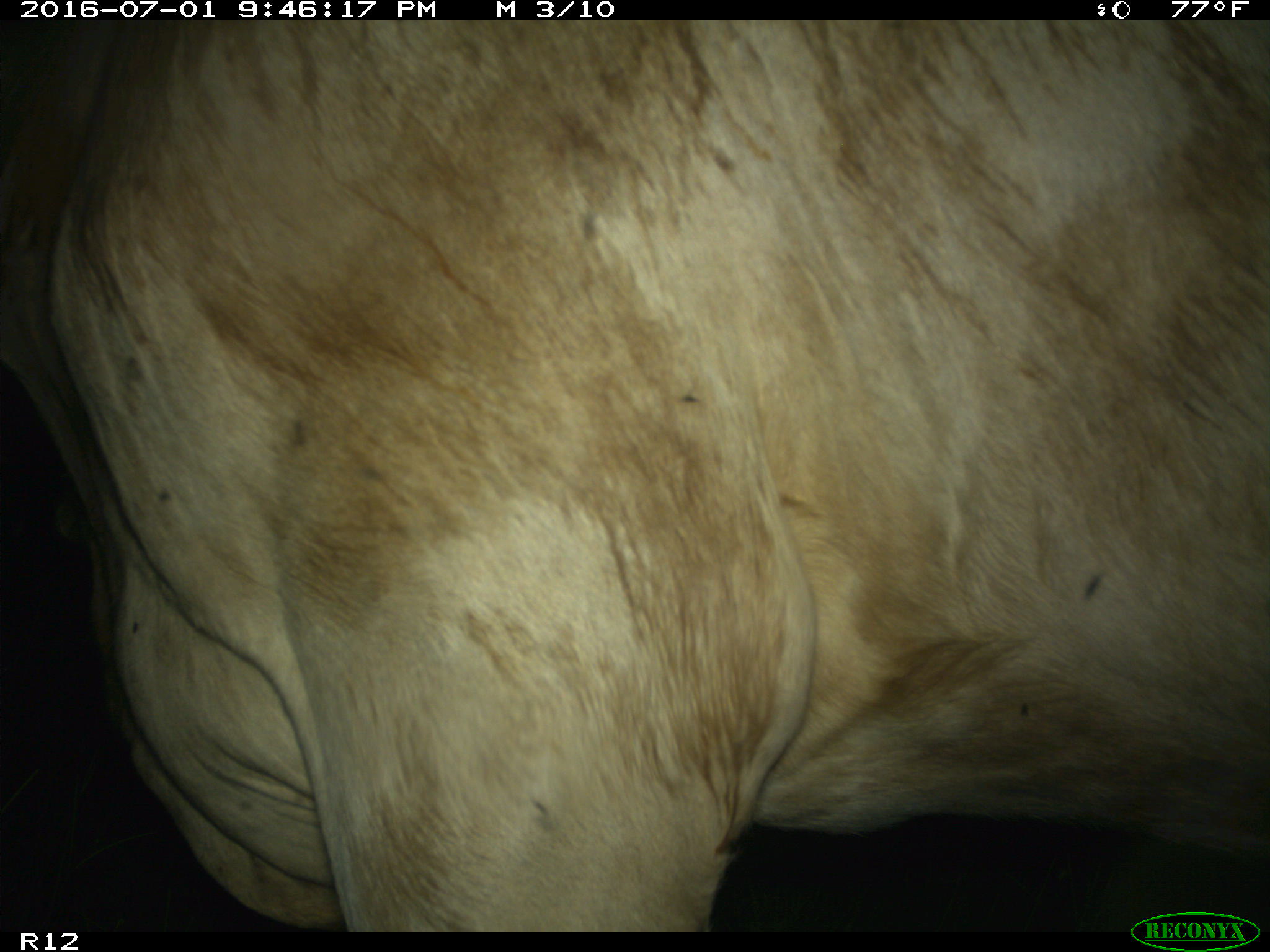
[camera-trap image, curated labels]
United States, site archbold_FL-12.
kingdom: Animalia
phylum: Chordata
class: Mammalia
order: Artiodactyla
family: Bovidae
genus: Bos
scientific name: Bos taurus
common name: domestic cow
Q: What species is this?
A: Bos taurus (domestic cow).